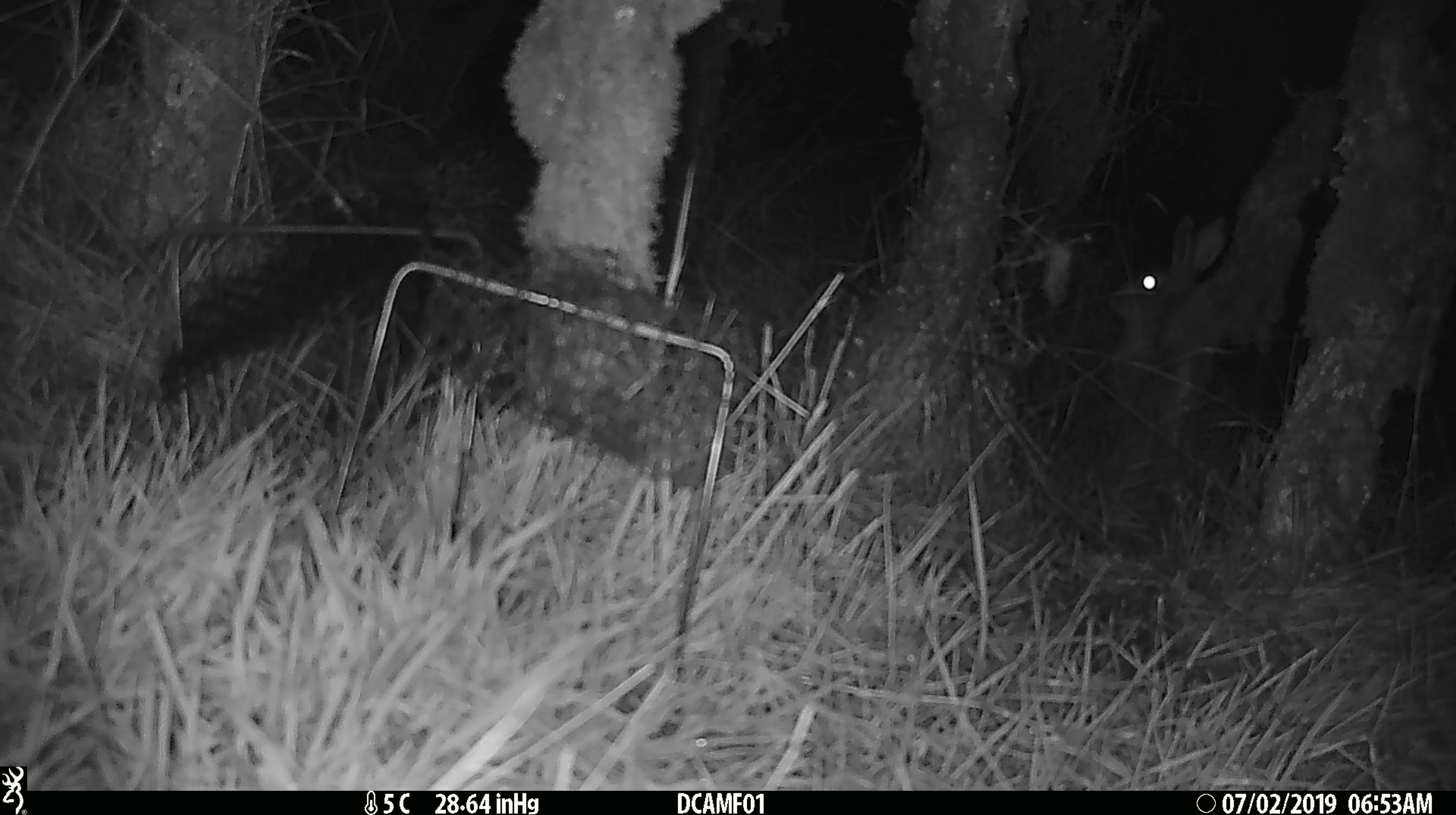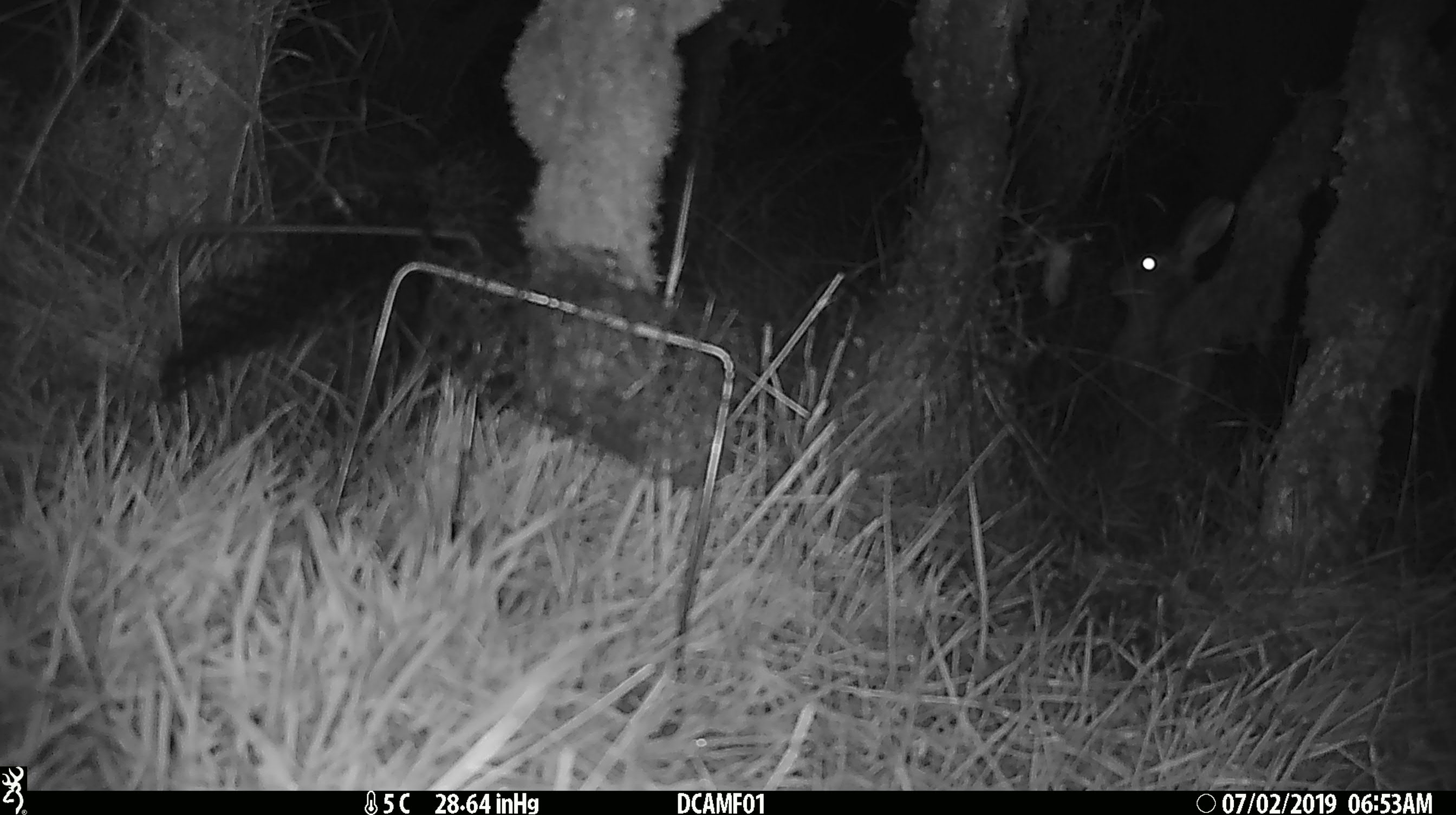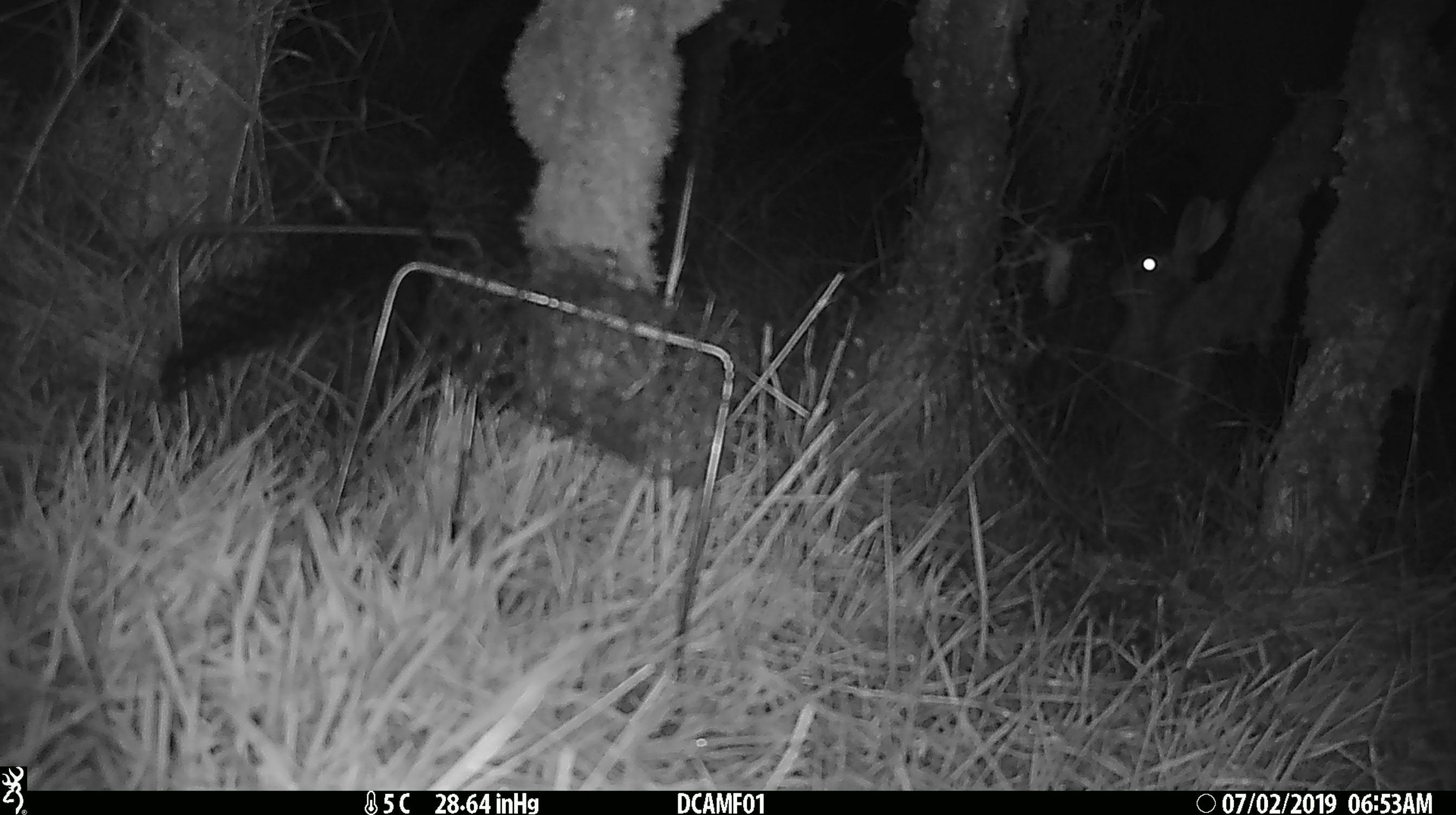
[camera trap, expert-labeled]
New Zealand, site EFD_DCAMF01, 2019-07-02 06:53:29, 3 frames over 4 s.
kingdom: Animalia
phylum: Chordata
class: Mammalia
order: Lagomorpha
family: Leporidae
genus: Lepus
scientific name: Lepus europaeus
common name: brown hare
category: hare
Hare (brown hare) (Lepus europaeus).